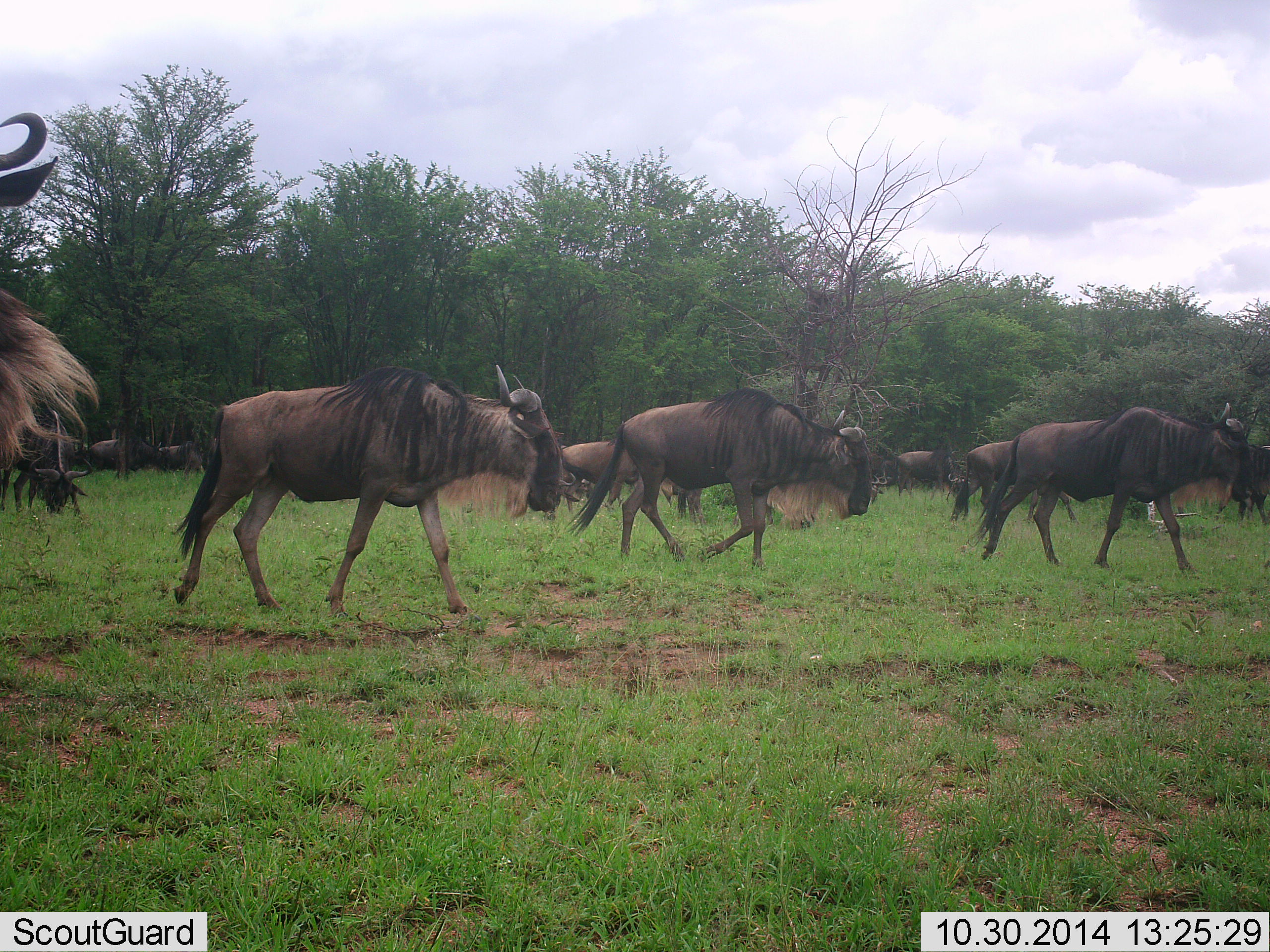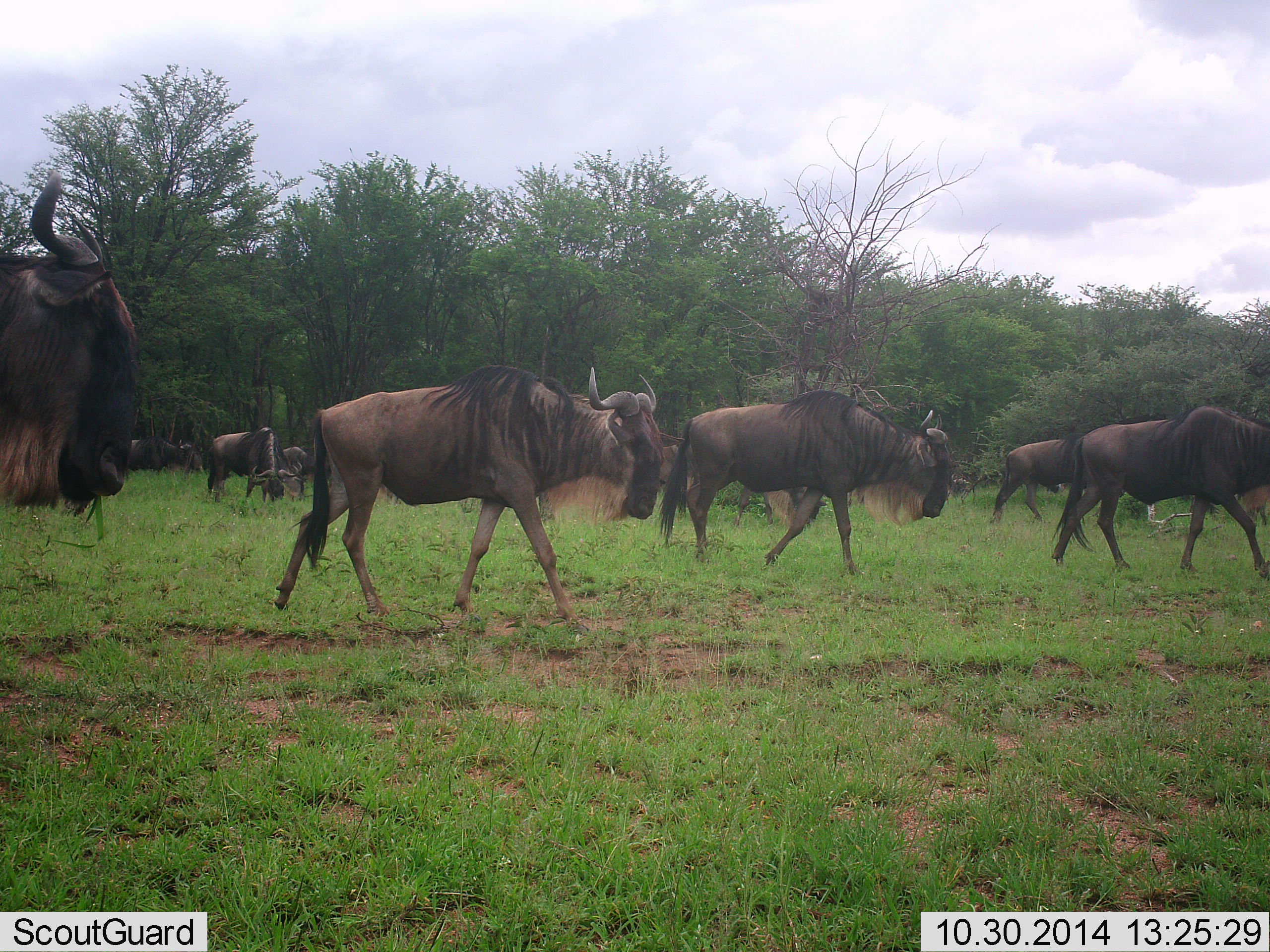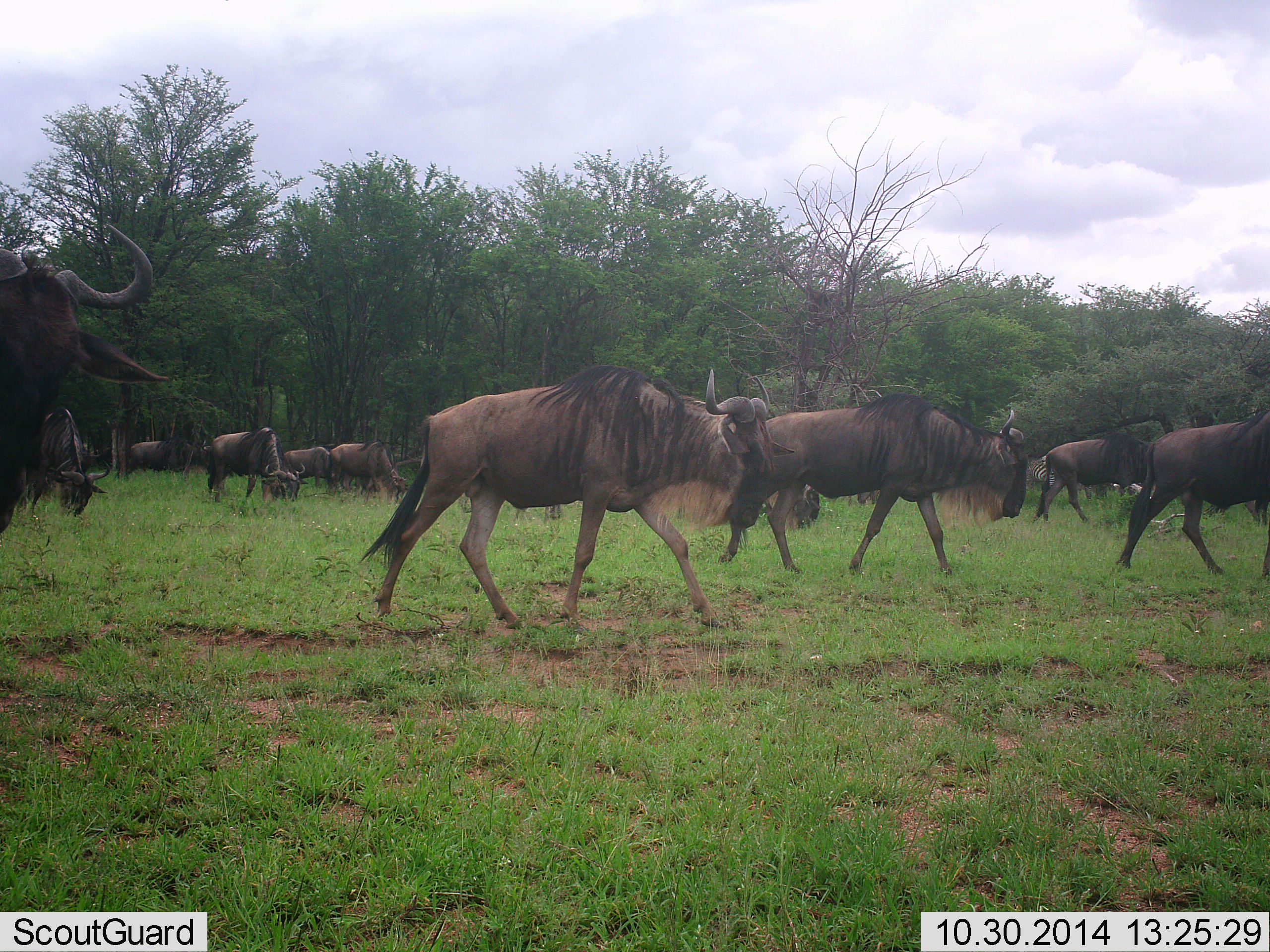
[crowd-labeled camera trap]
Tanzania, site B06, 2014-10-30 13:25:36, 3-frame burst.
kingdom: Animalia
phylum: Chordata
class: Mammalia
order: Artiodactyla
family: Bovidae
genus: Connochaetes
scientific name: Connochaetes taurinus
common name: blue wildebeest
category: wildebeest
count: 11-50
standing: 10%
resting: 0%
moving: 100%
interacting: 0%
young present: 0%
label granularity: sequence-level